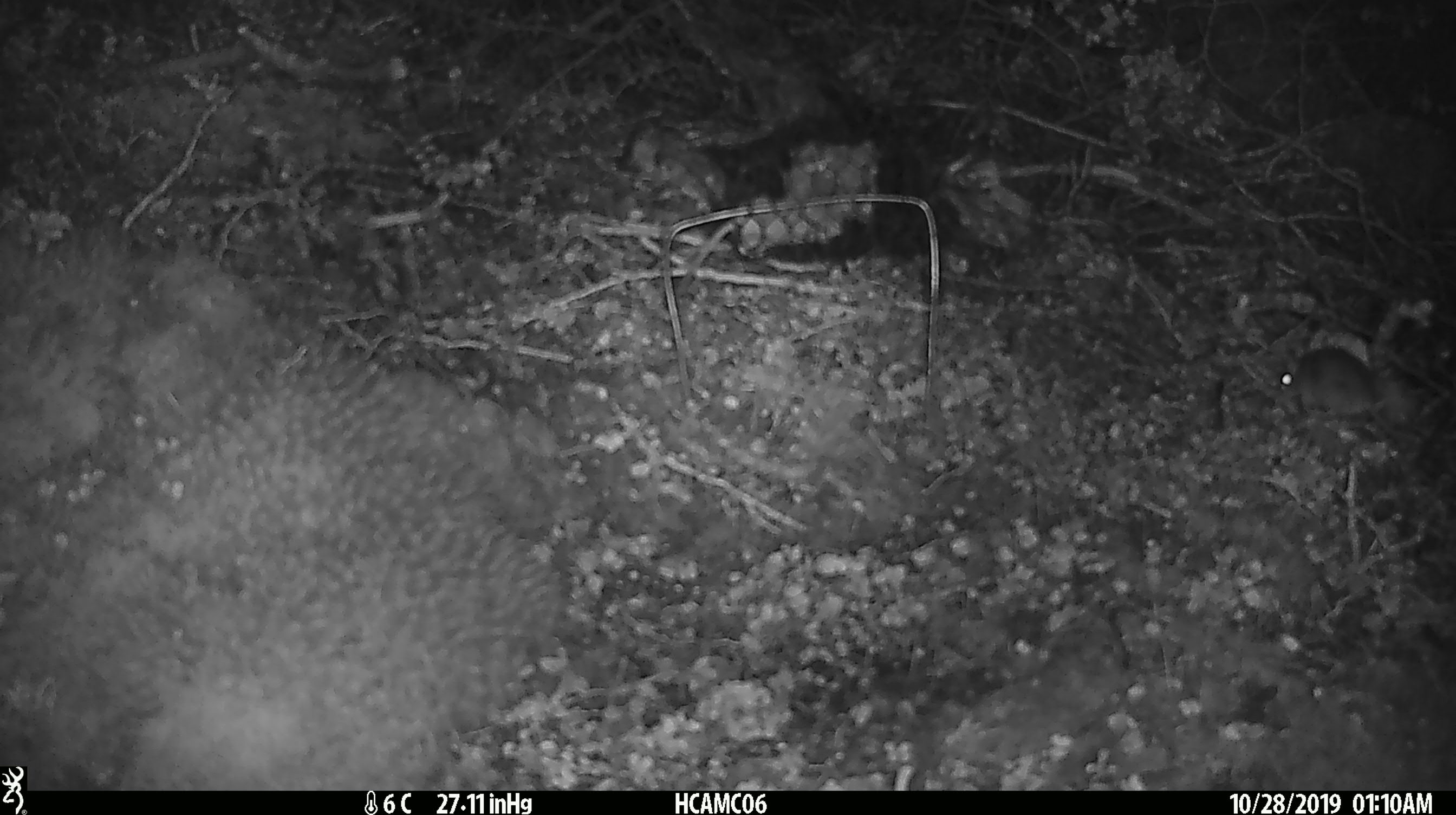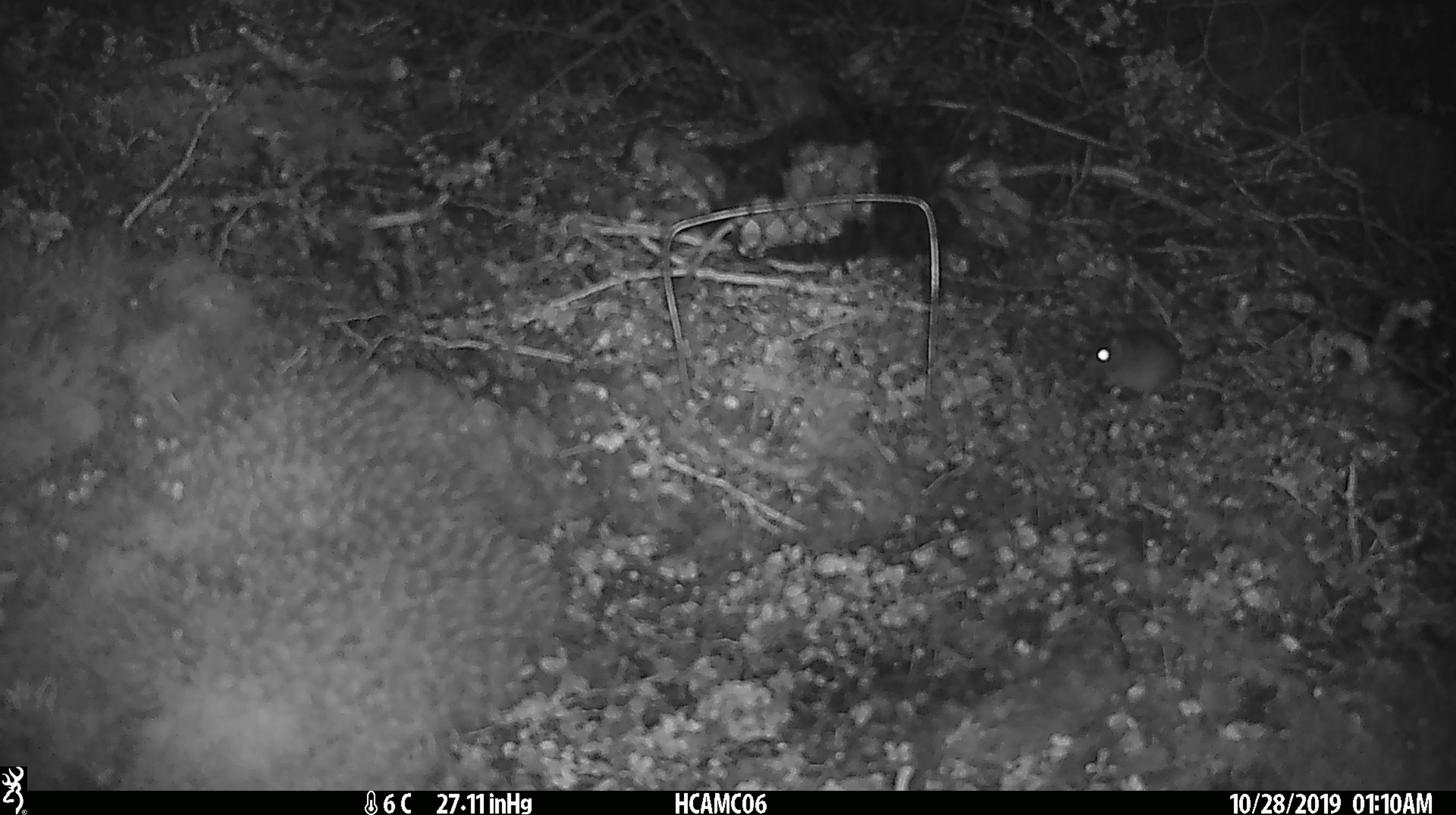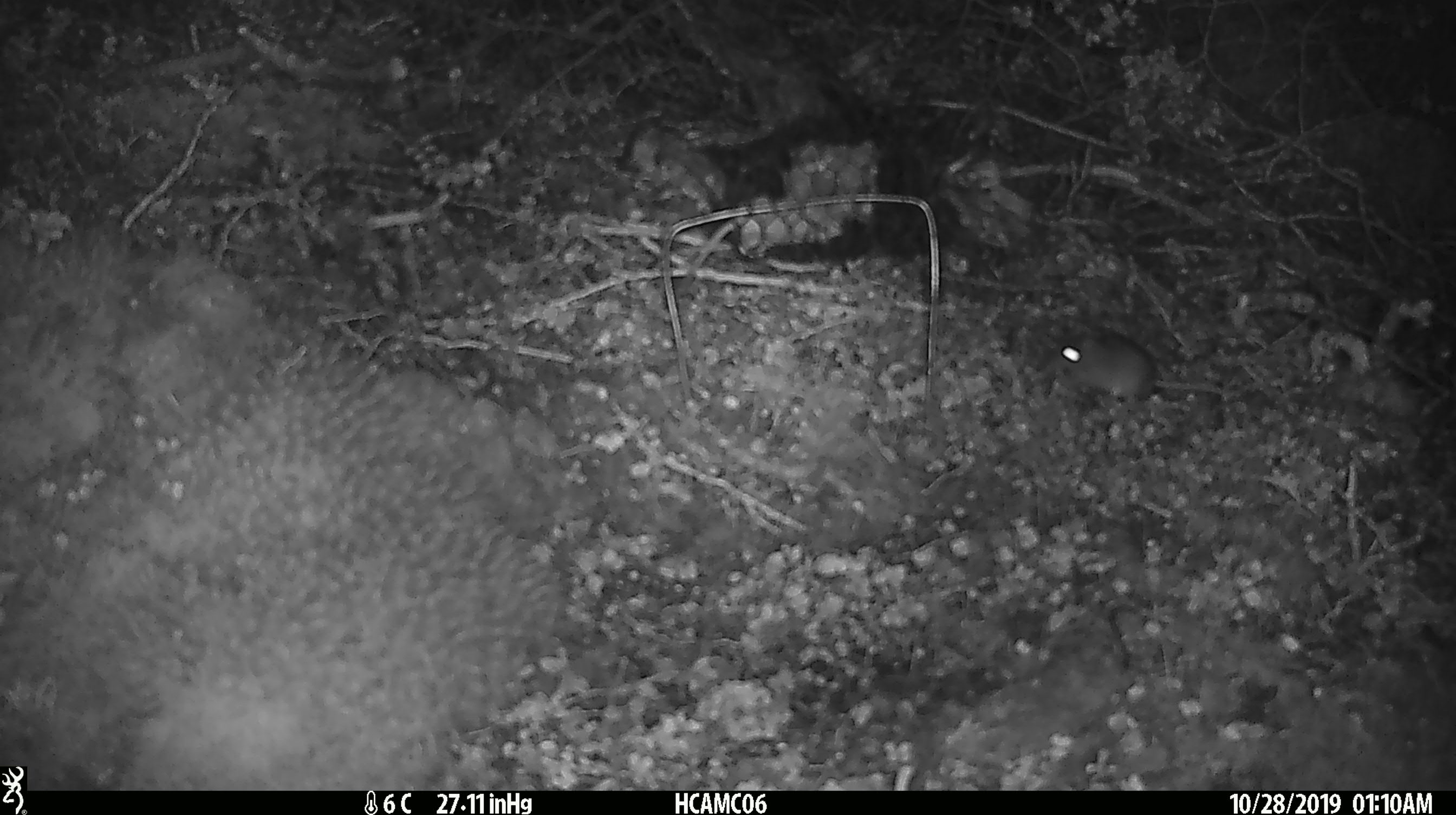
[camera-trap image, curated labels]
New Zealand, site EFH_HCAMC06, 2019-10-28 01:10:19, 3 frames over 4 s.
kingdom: Animalia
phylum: Chordata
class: Mammalia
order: Rodentia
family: Muridae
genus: Mus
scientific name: Mus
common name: mouse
Mouse (Mus).